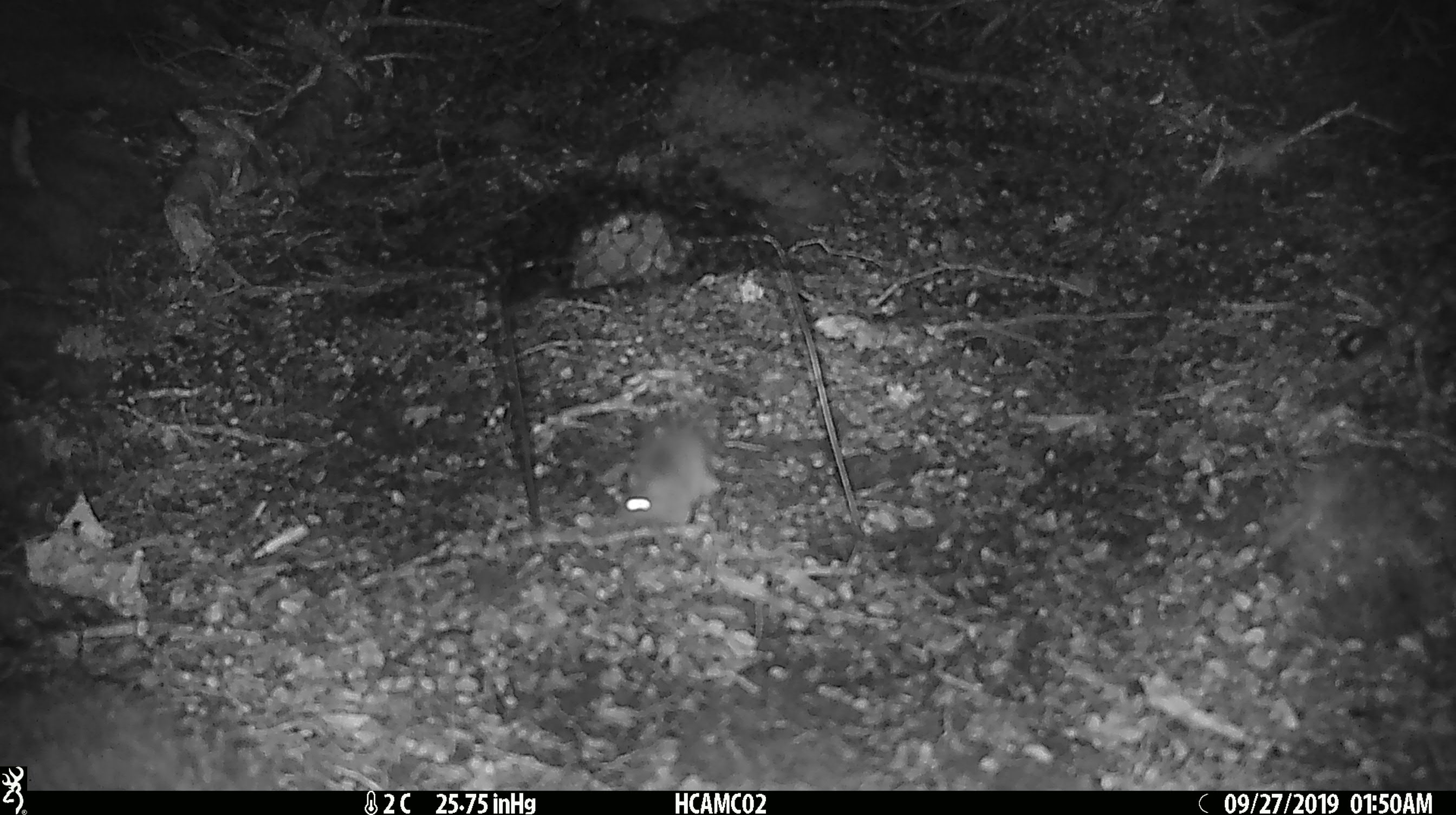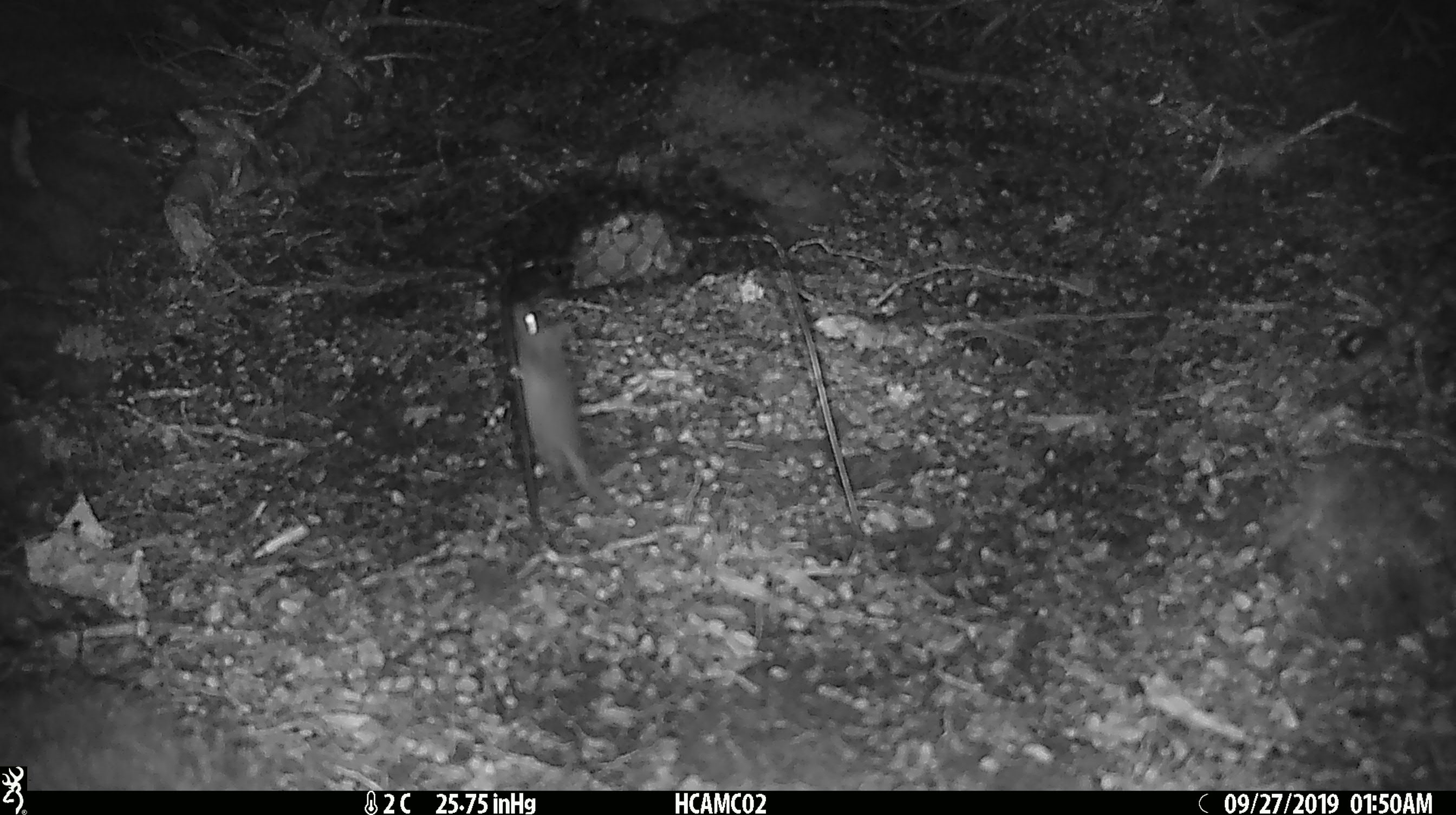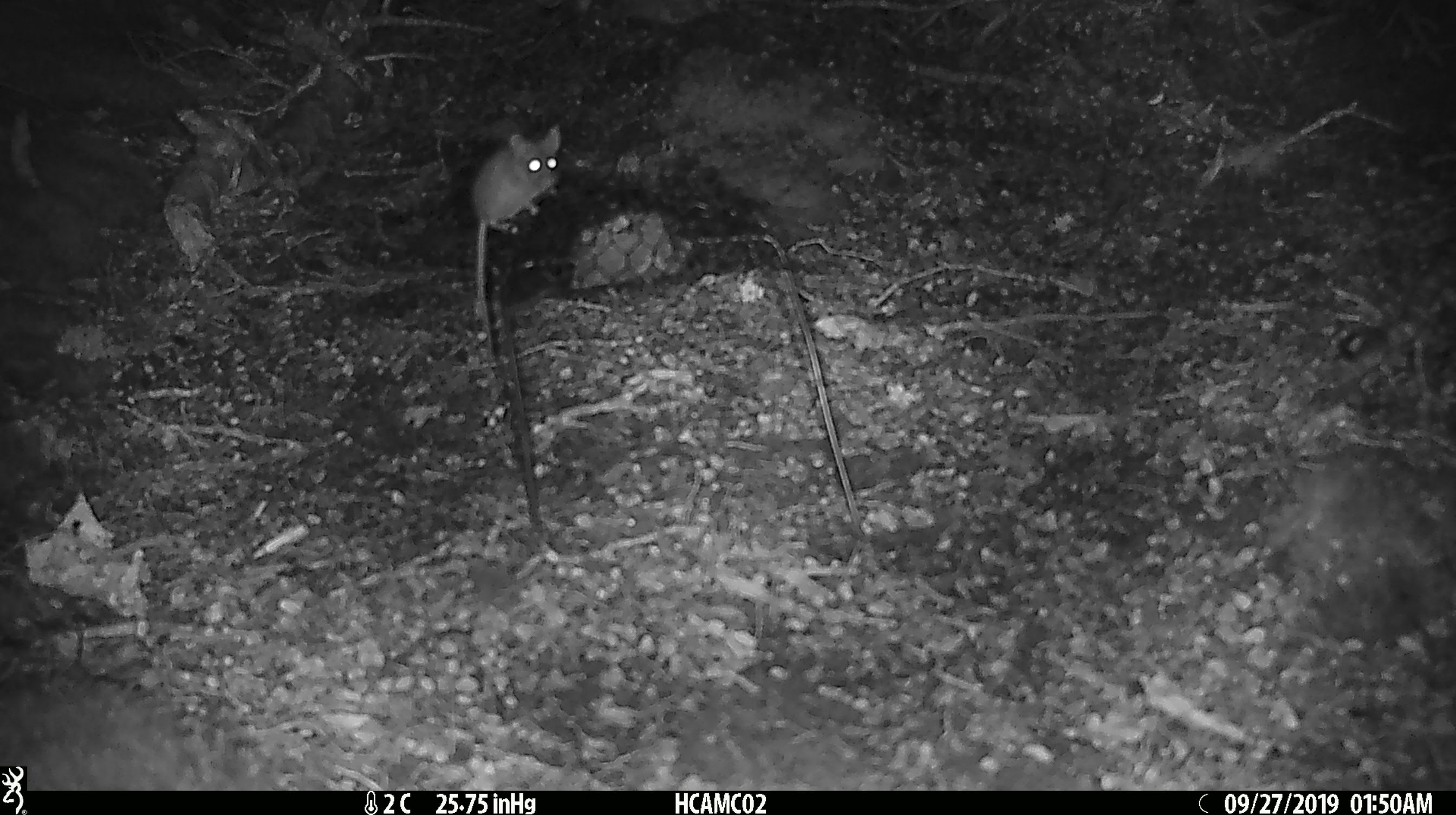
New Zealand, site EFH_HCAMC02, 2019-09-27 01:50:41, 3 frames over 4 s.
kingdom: Animalia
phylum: Chordata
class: Mammalia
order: Rodentia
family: Muridae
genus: Mus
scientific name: Mus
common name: mouse